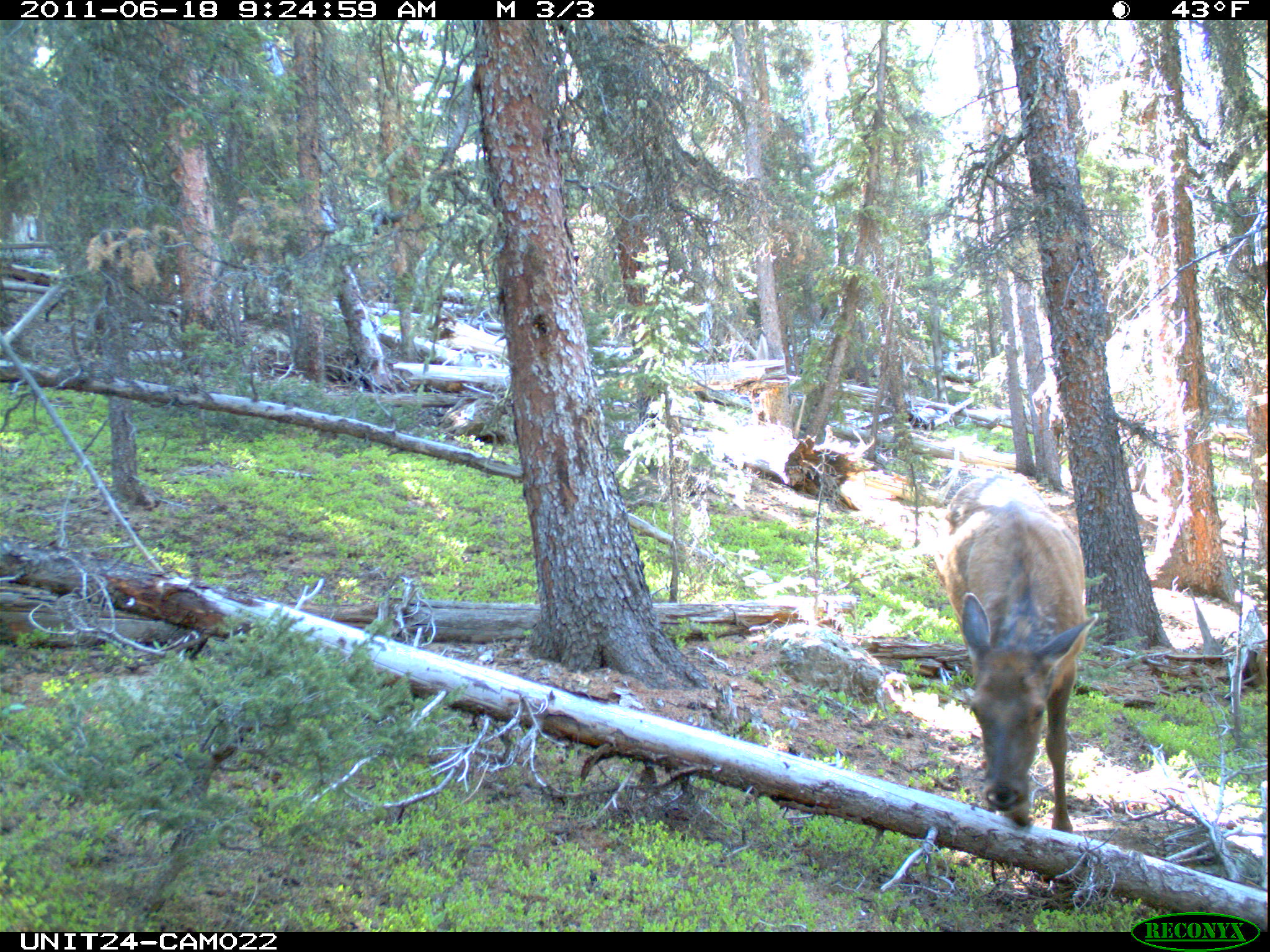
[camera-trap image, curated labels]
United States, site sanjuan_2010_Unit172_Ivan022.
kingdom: Animalia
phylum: Chordata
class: Mammalia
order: Artiodactyla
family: Cervidae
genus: Cervus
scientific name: Cervus elaphus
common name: red deer